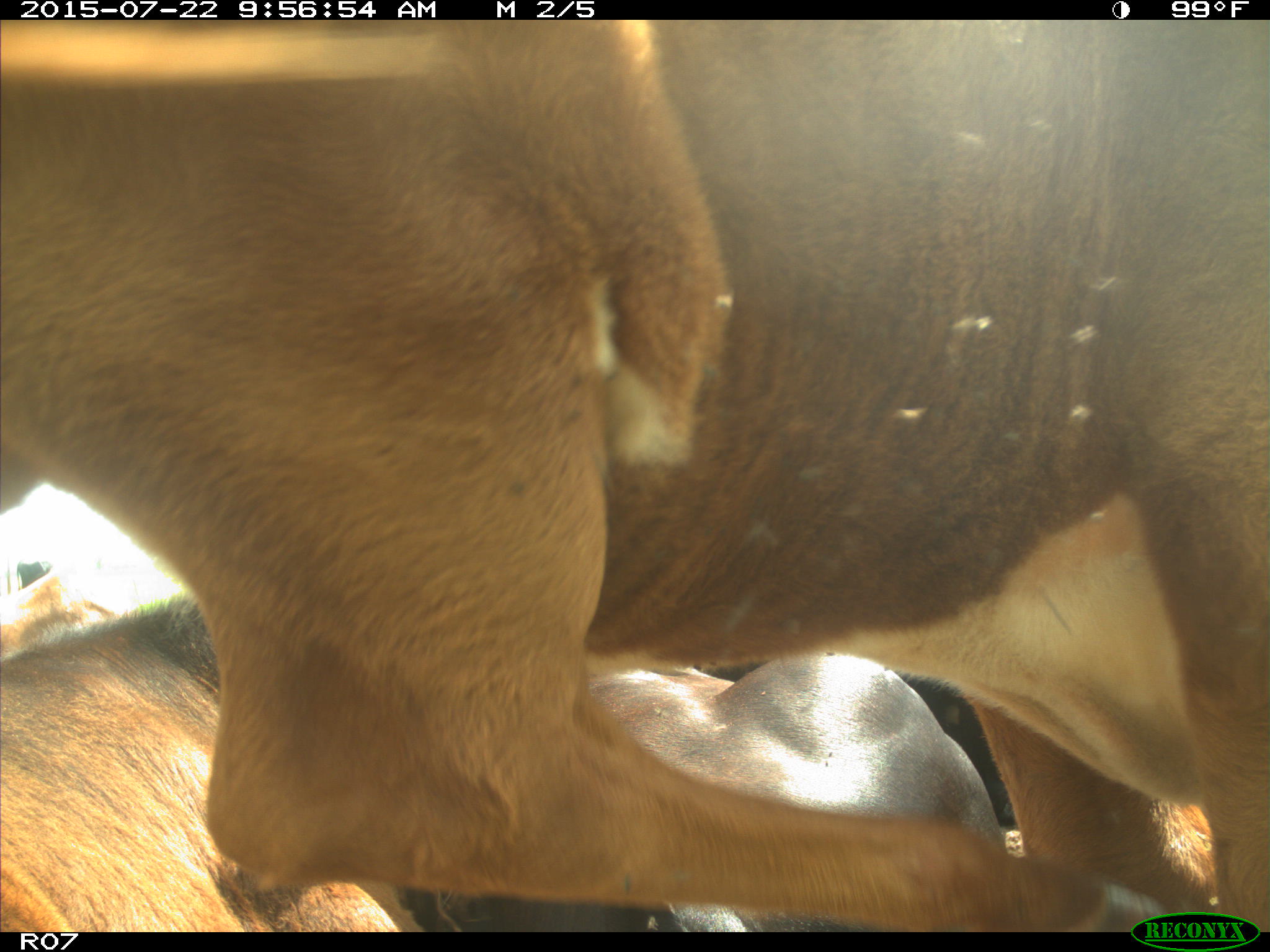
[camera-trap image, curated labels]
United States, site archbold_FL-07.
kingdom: Animalia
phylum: Chordata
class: Mammalia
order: Carnivora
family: Procyonidae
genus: Procyon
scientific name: Procyon lotor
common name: common raccoon